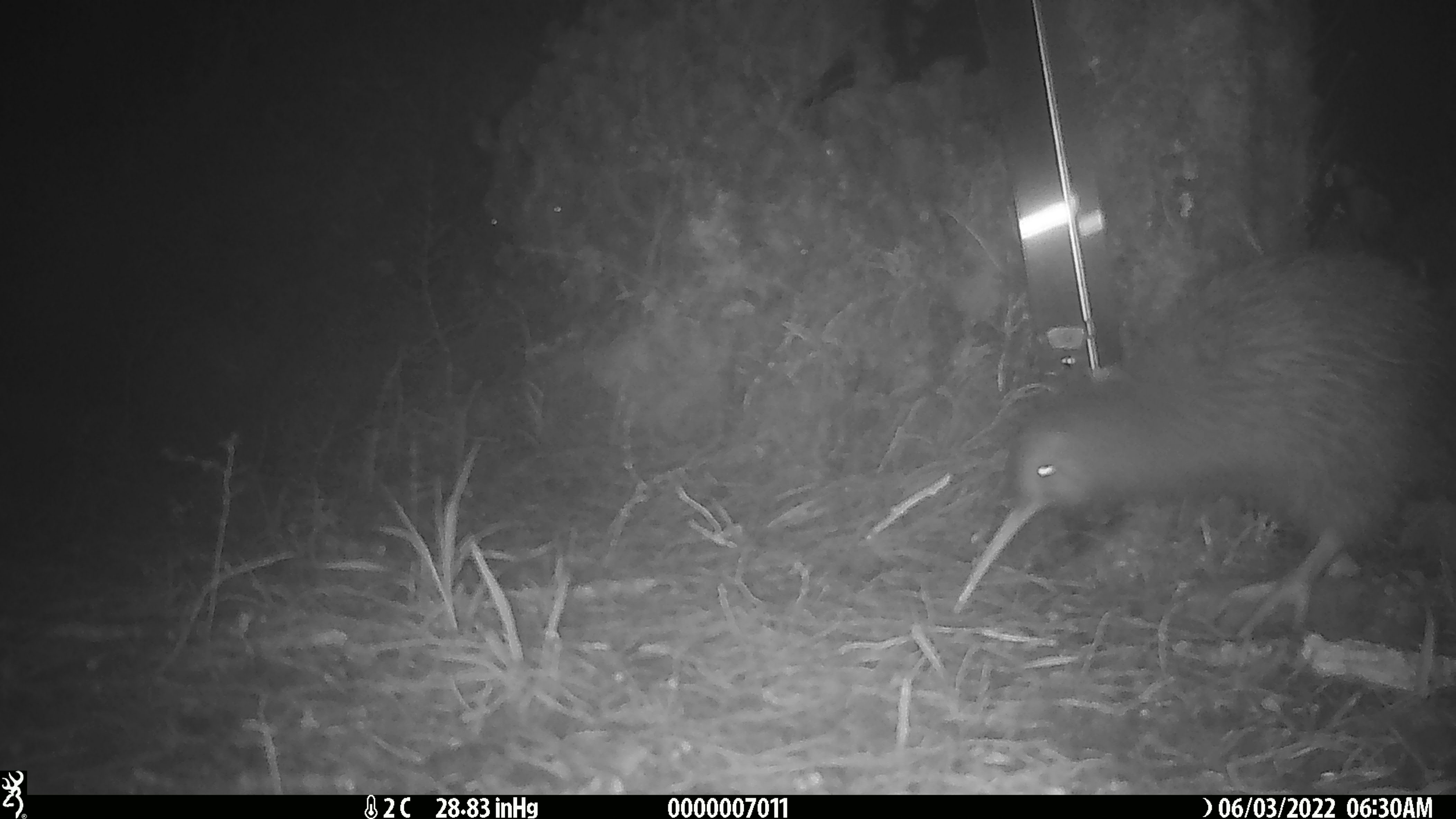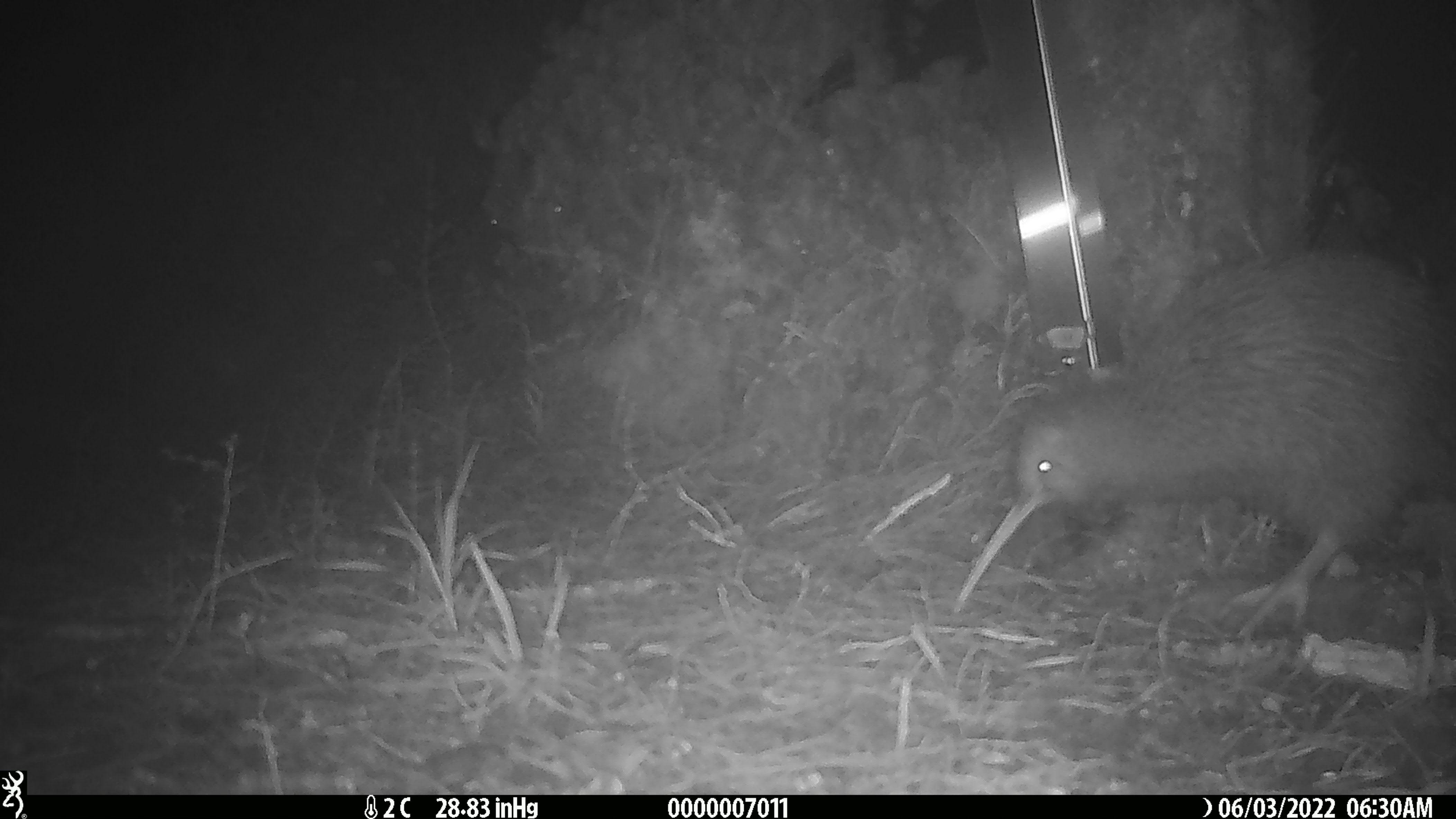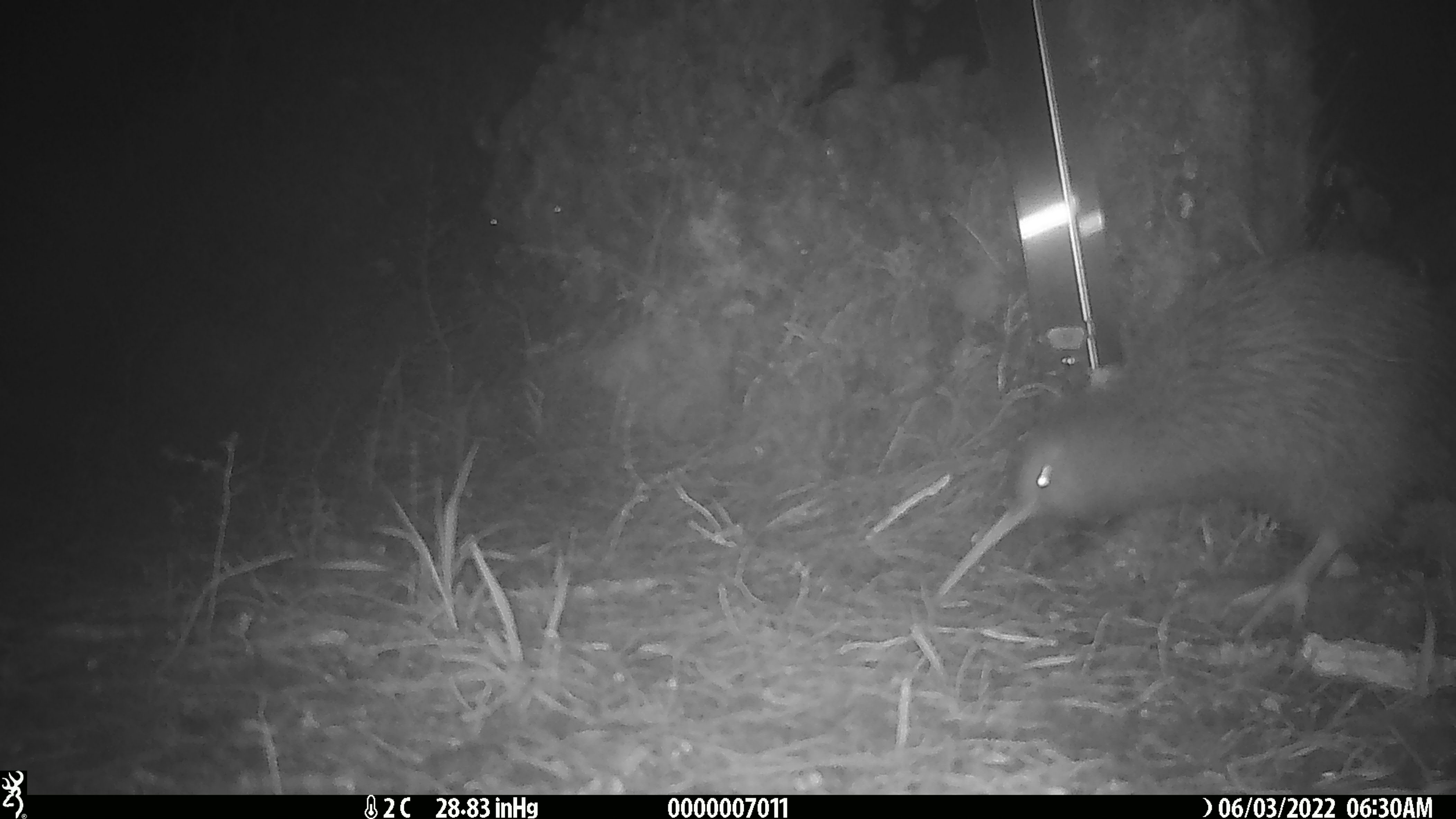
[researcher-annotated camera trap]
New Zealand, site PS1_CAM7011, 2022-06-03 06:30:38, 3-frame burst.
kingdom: Animalia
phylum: Chordata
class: Aves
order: Apterygiformes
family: Apterygidae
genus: Apteryx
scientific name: Apteryx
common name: kiwi